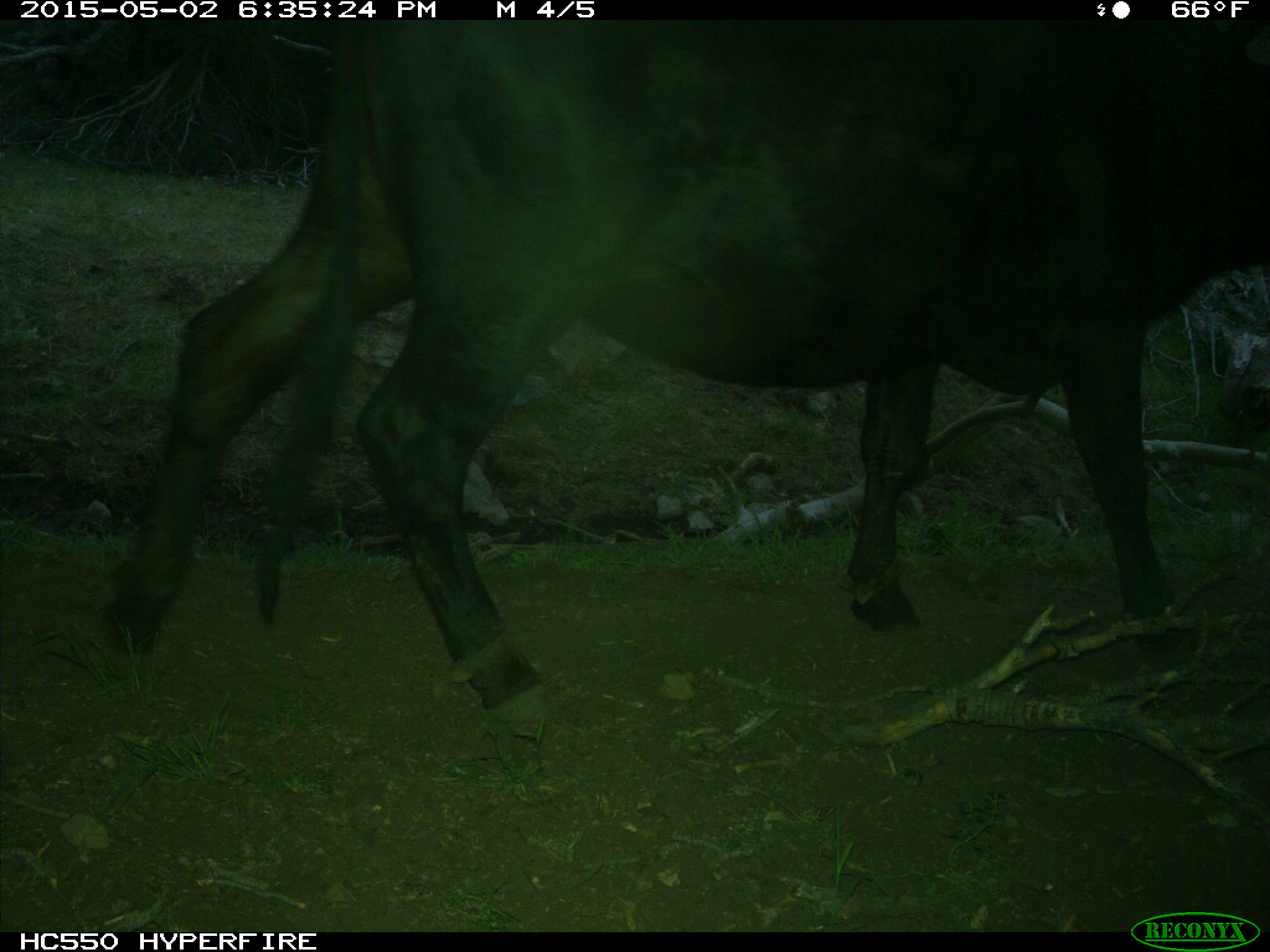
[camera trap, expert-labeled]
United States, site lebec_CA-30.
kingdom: Animalia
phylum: Chordata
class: Mammalia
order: Artiodactyla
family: Bovidae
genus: Bos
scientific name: Bos taurus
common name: domestic cow